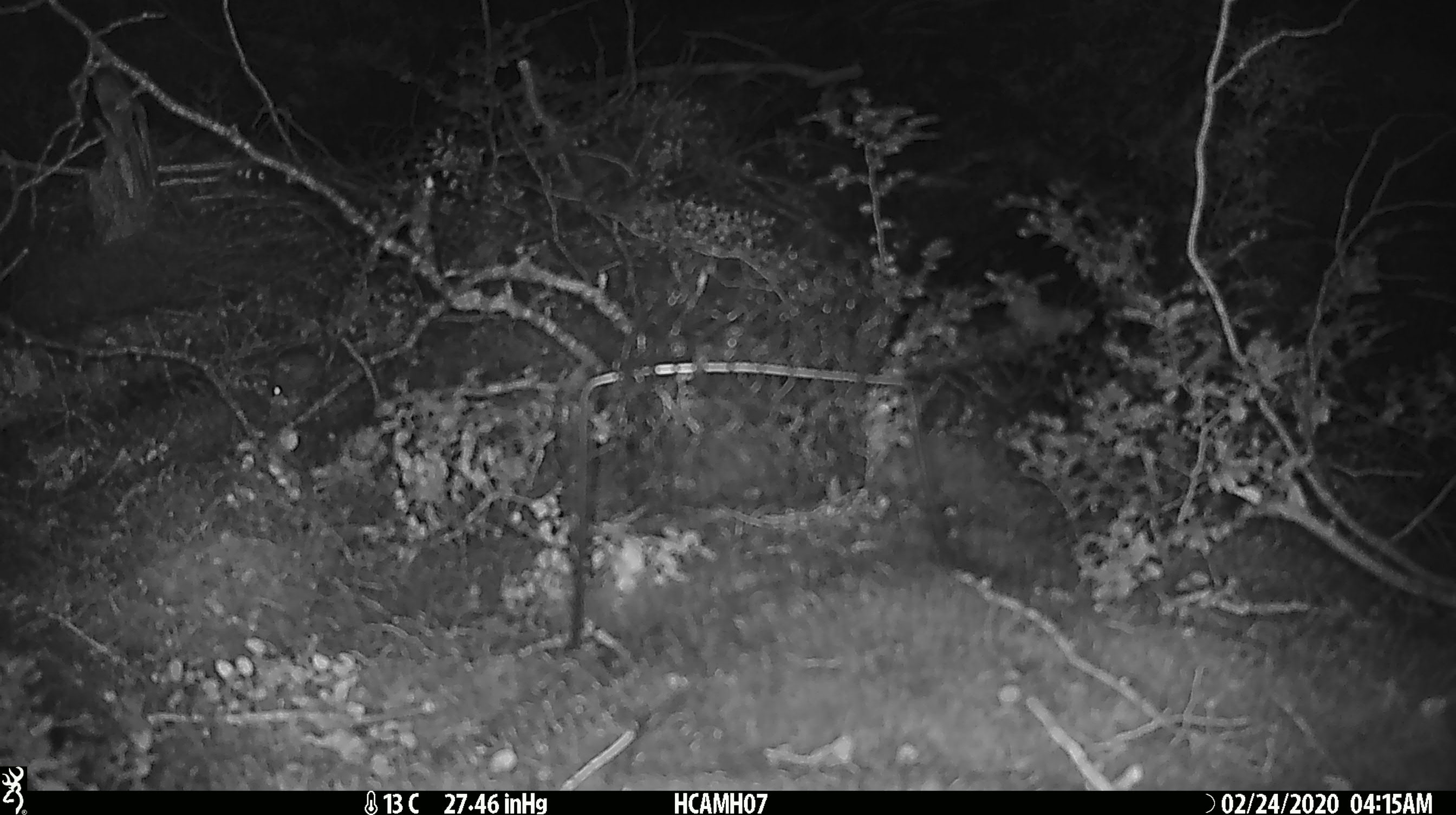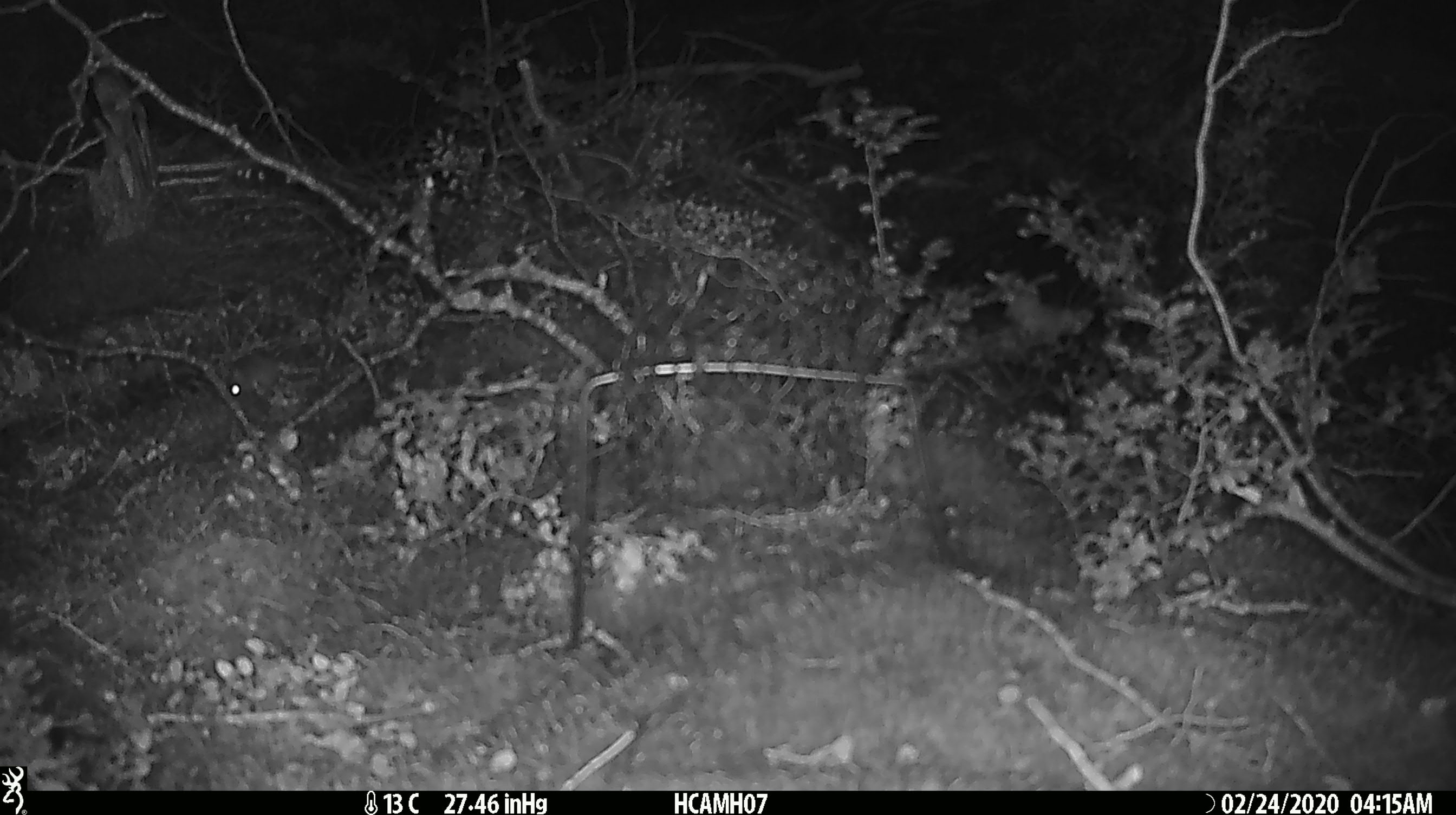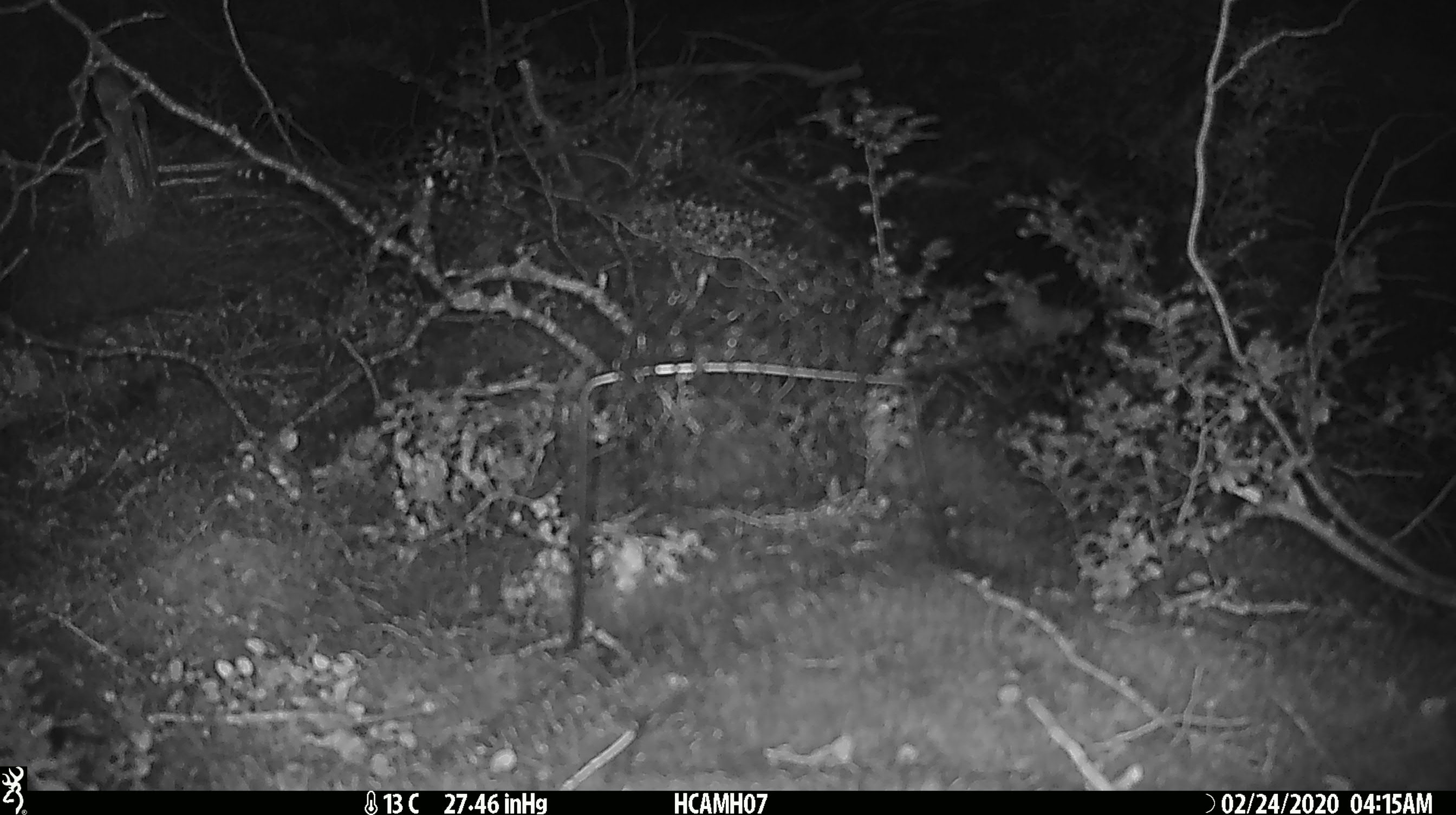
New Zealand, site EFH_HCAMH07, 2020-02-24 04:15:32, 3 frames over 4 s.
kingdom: Animalia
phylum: Chordata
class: Mammalia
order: Rodentia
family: Muridae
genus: Mus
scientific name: Mus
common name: mouse